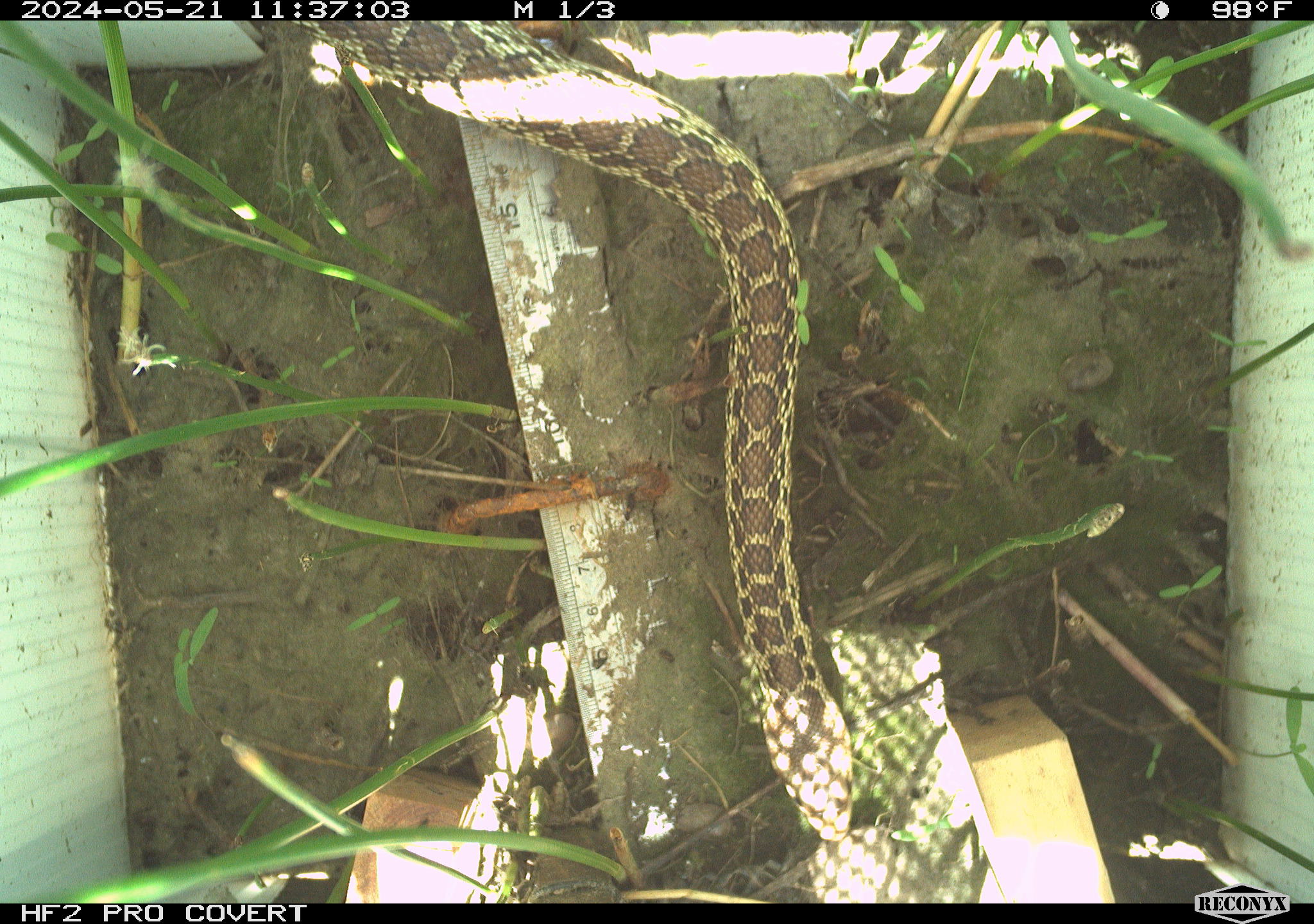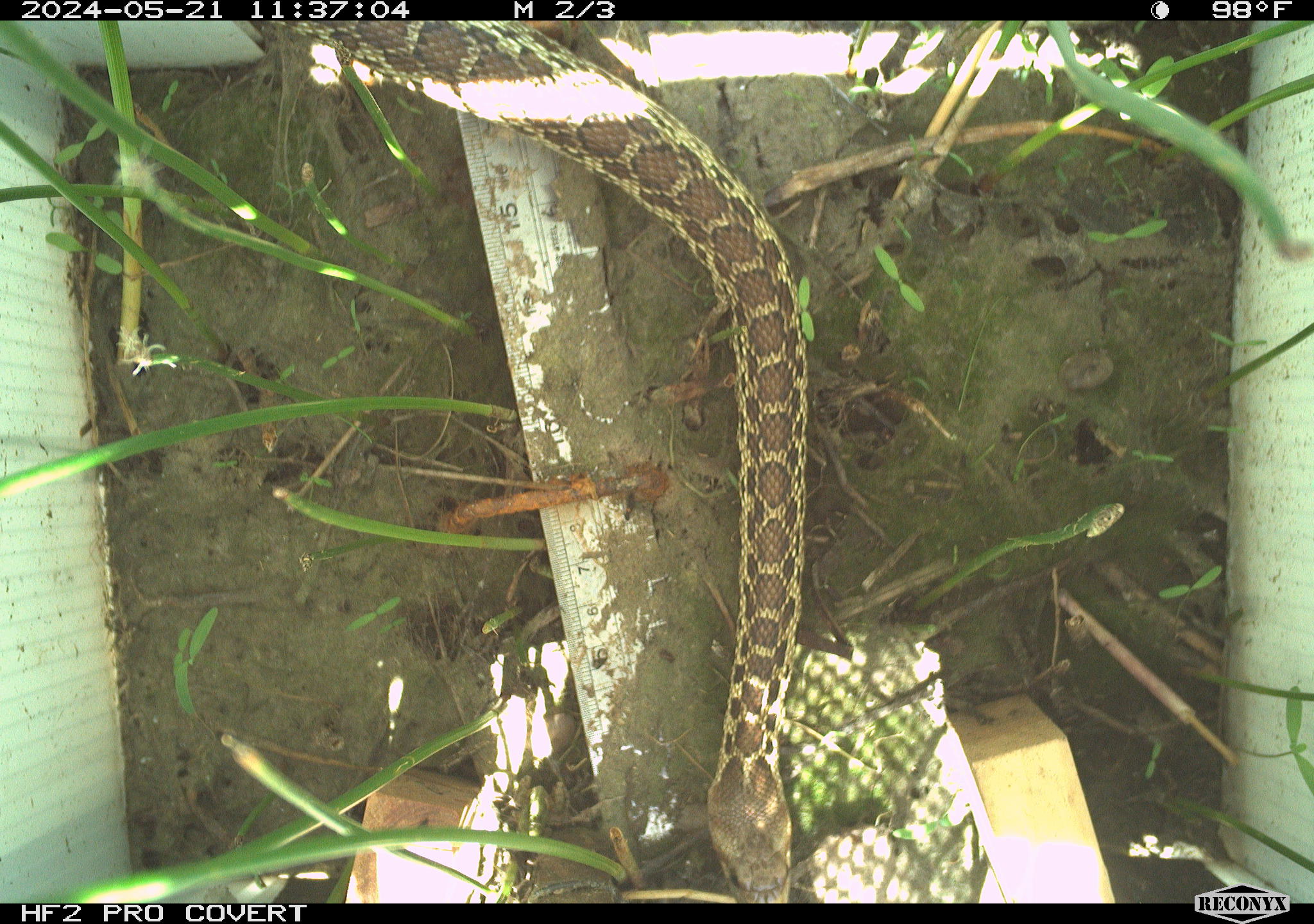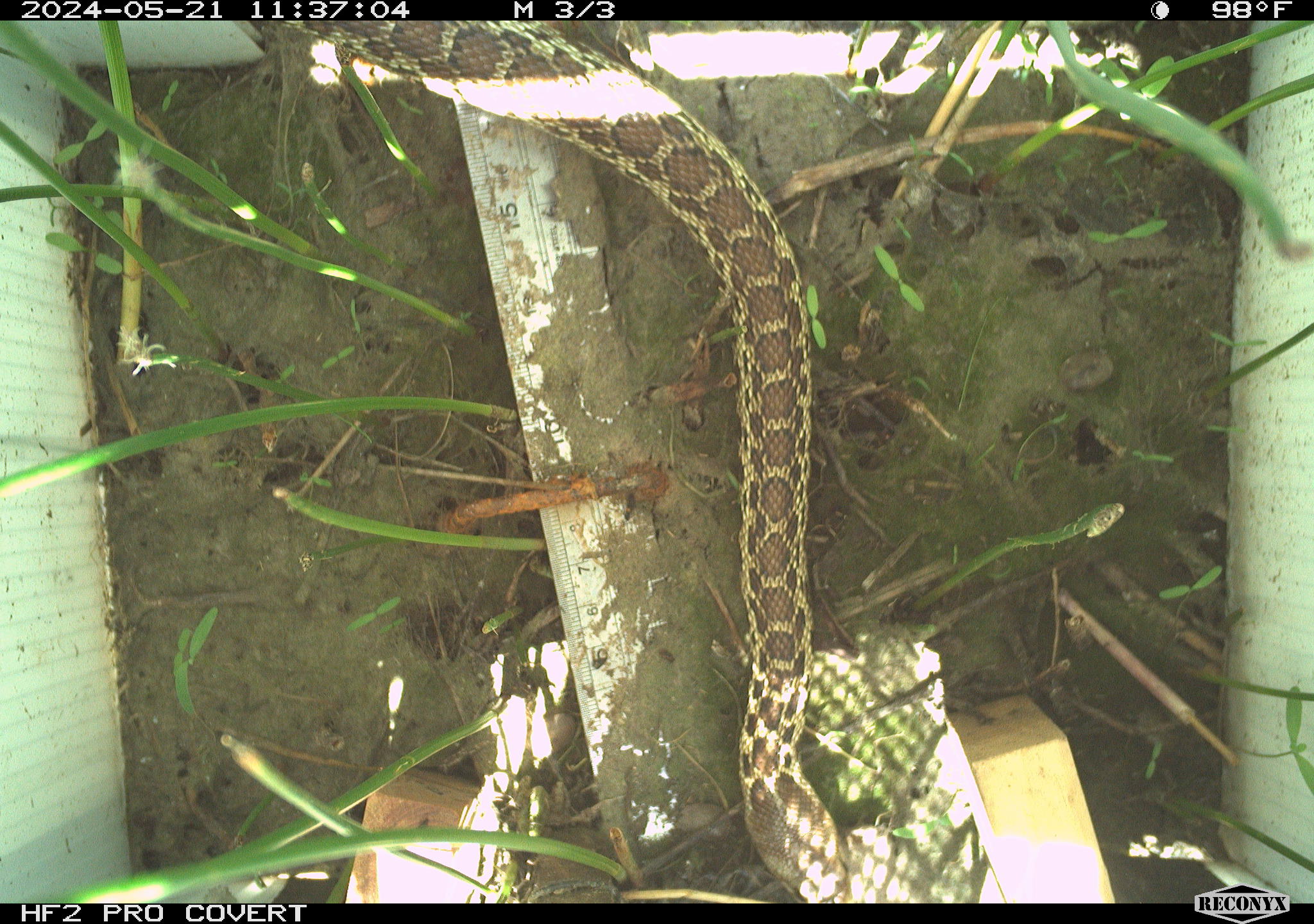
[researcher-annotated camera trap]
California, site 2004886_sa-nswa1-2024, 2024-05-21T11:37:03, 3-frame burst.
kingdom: Animalia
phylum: Chordata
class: Reptilia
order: Squamata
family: Colubridae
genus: Pituophis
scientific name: Pituophis catenifer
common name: gophersnake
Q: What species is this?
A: Gophersnake (Pituophis catenifer).